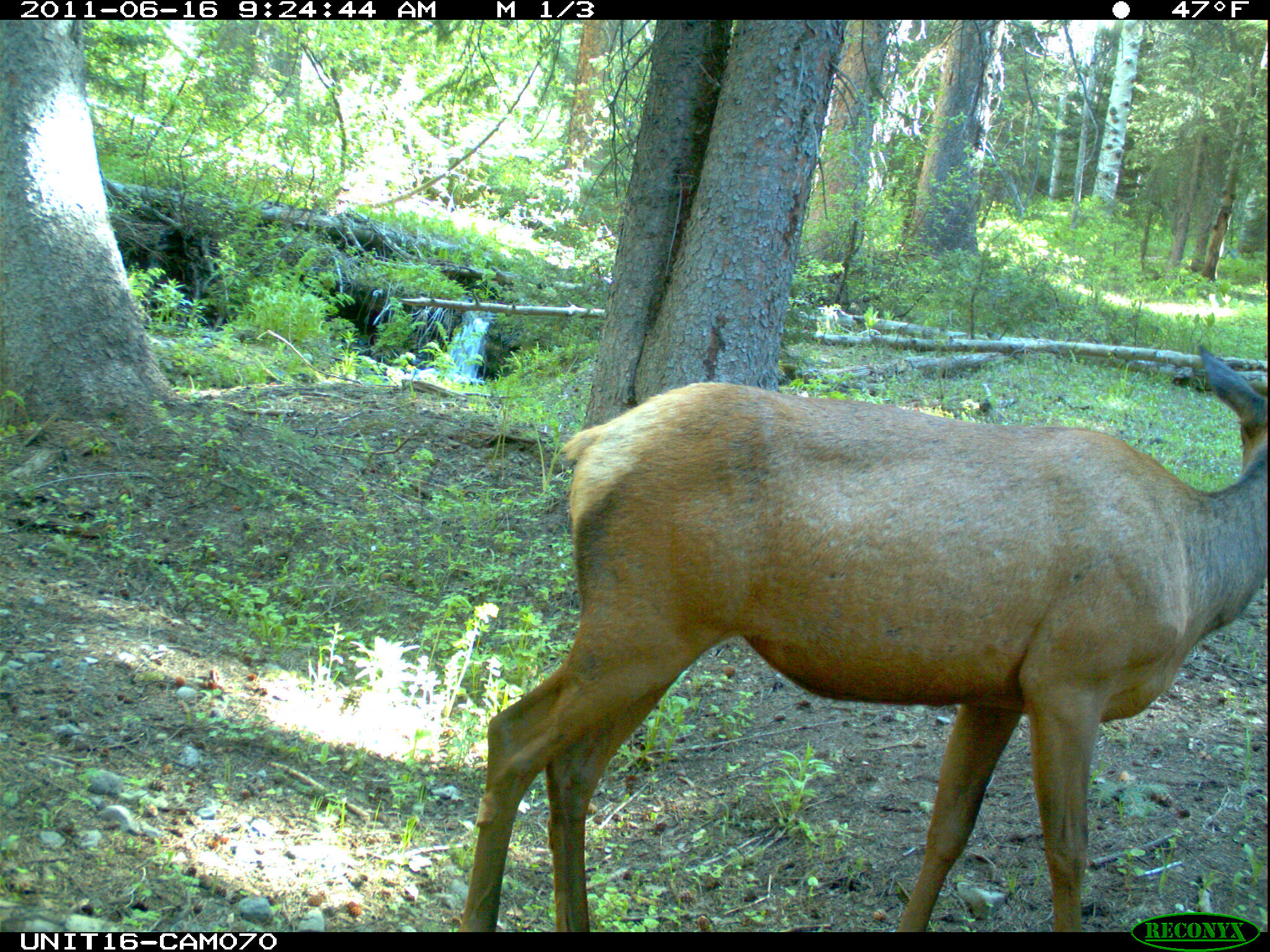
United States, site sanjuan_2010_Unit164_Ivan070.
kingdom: Animalia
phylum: Chordata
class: Mammalia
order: Artiodactyla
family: Cervidae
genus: Cervus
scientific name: Cervus elaphus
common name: red deer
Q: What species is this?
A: Cervus elaphus (red deer).